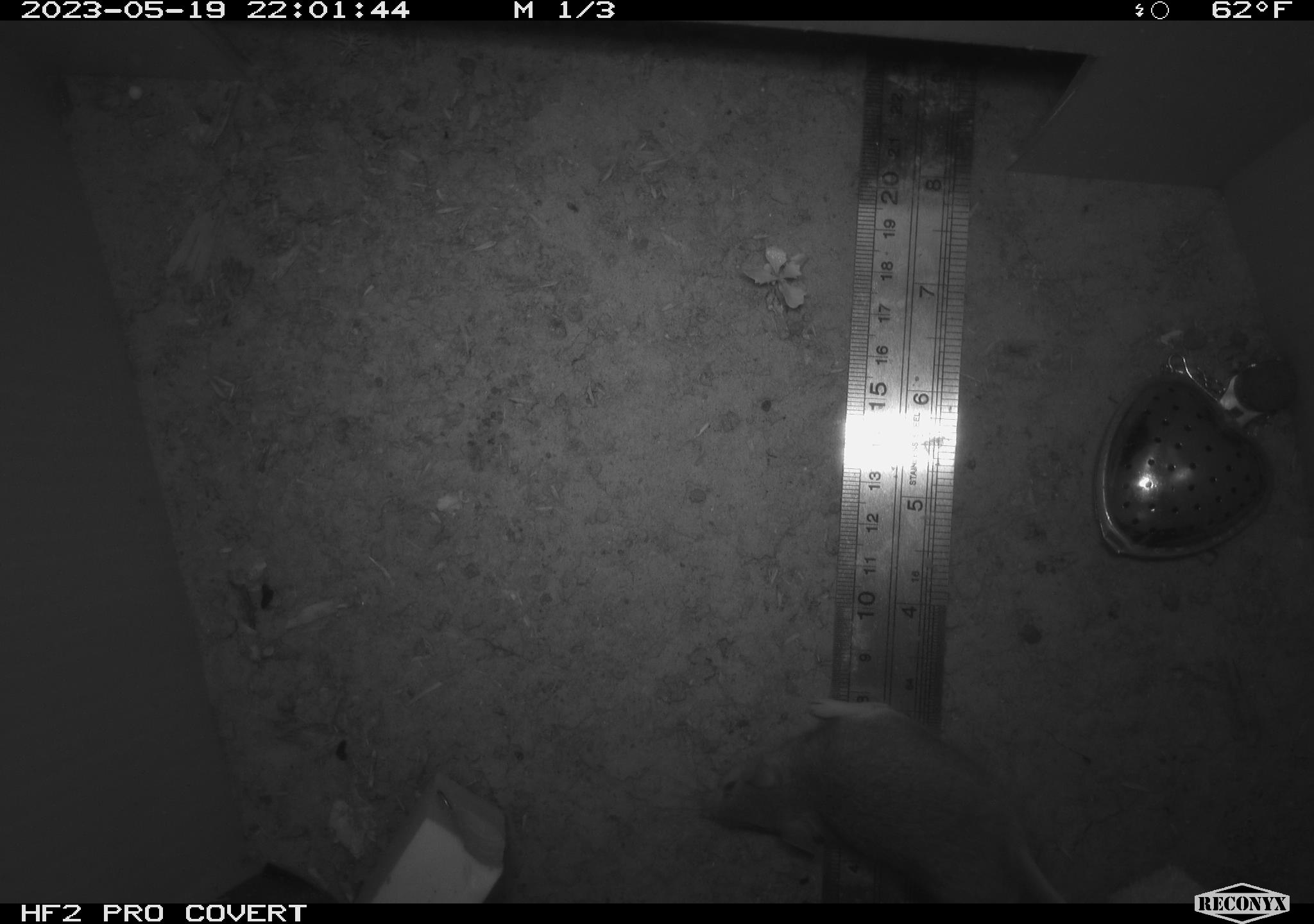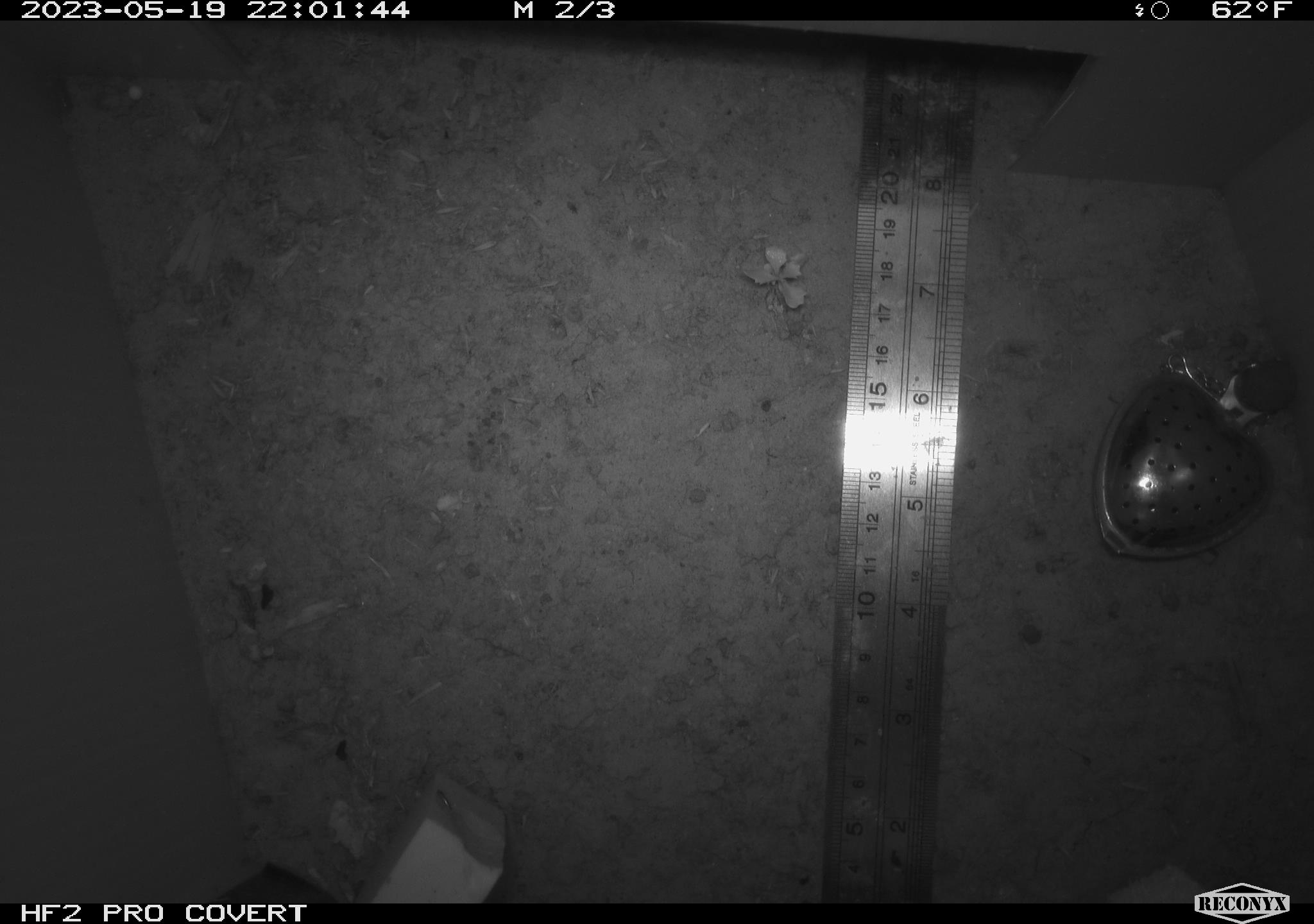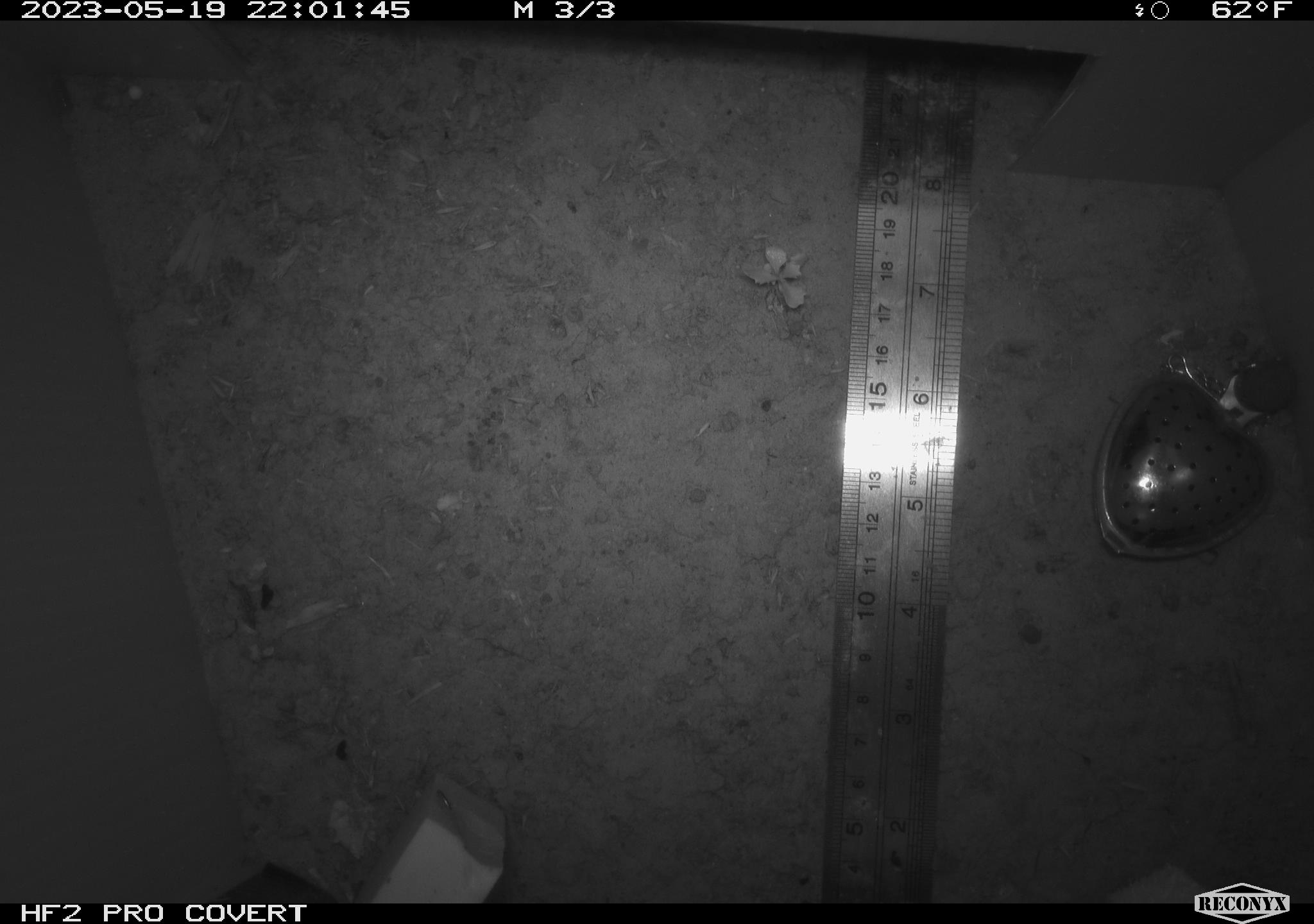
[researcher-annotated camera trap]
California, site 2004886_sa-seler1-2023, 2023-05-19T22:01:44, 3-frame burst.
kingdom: Animalia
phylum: Chordata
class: Mammalia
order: Rodentia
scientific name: Rodentia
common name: mouse species